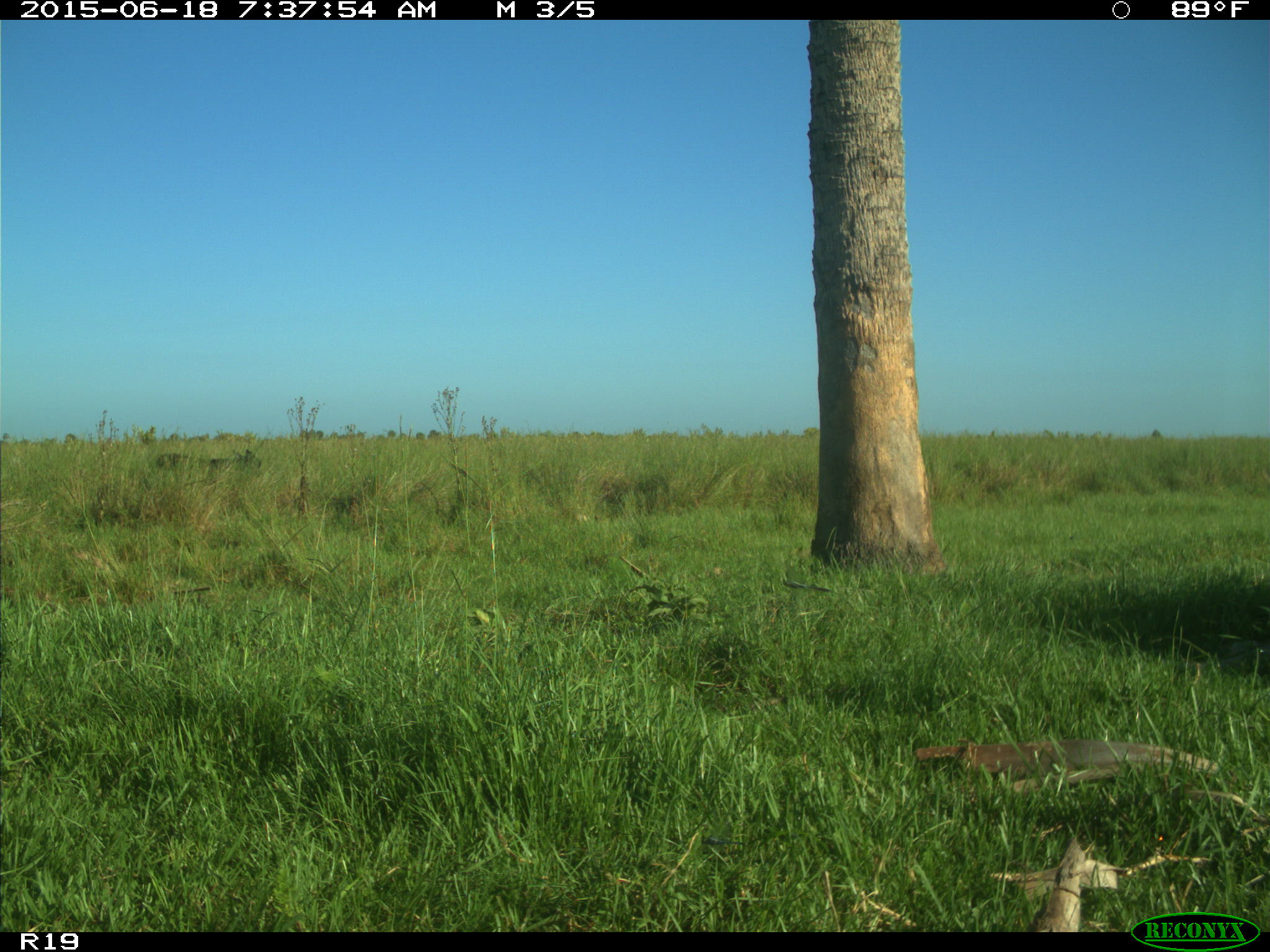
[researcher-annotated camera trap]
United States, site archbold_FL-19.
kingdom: Animalia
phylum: Chordata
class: Mammalia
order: Artiodactyla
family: Bovidae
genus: Bos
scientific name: Bos taurus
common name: domestic cow